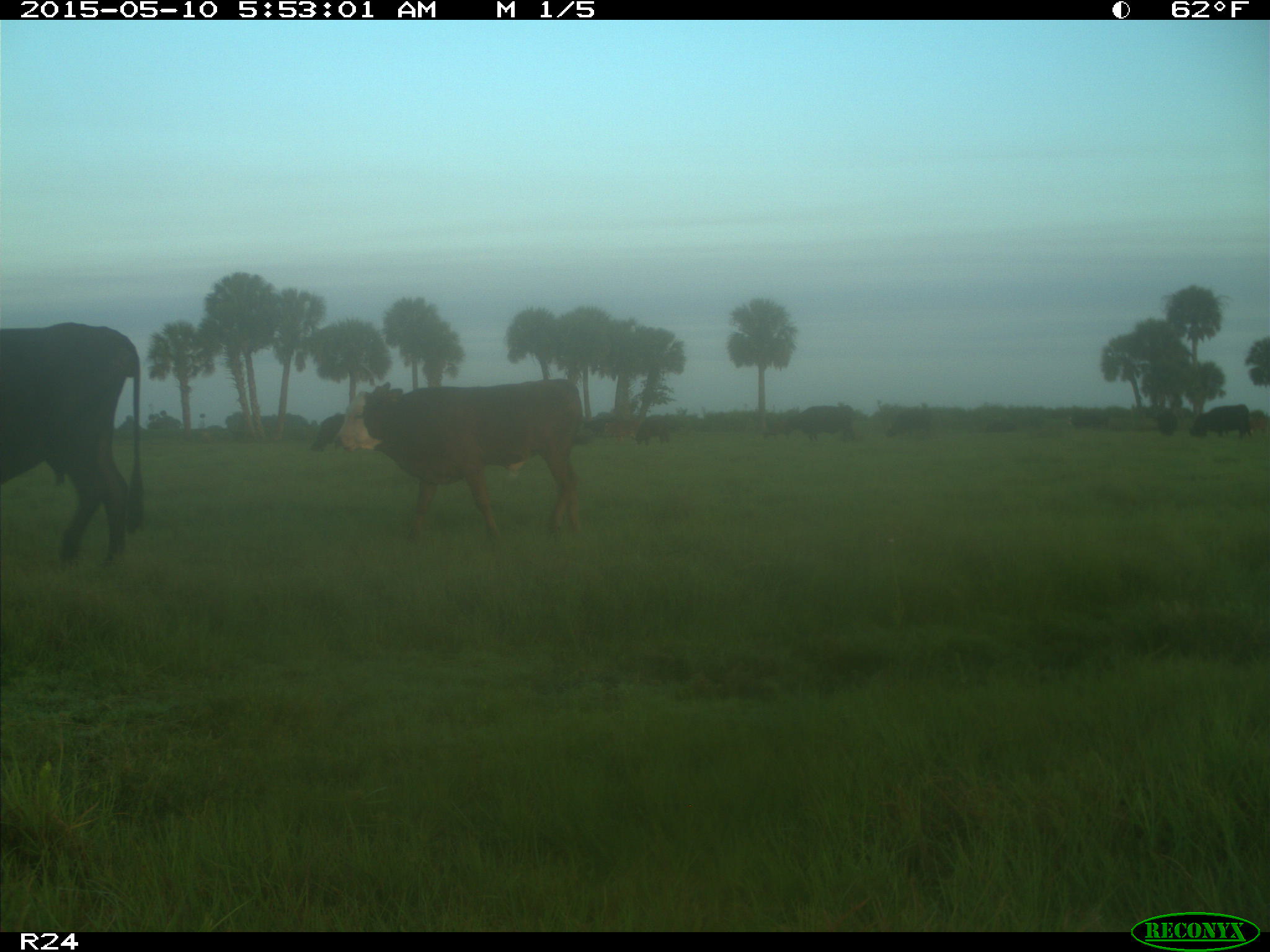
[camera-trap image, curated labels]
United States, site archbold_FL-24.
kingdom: Animalia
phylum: Chordata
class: Mammalia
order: Artiodactyla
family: Bovidae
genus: Bos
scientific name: Bos taurus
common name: domestic cow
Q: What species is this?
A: Bos taurus (domestic cow).